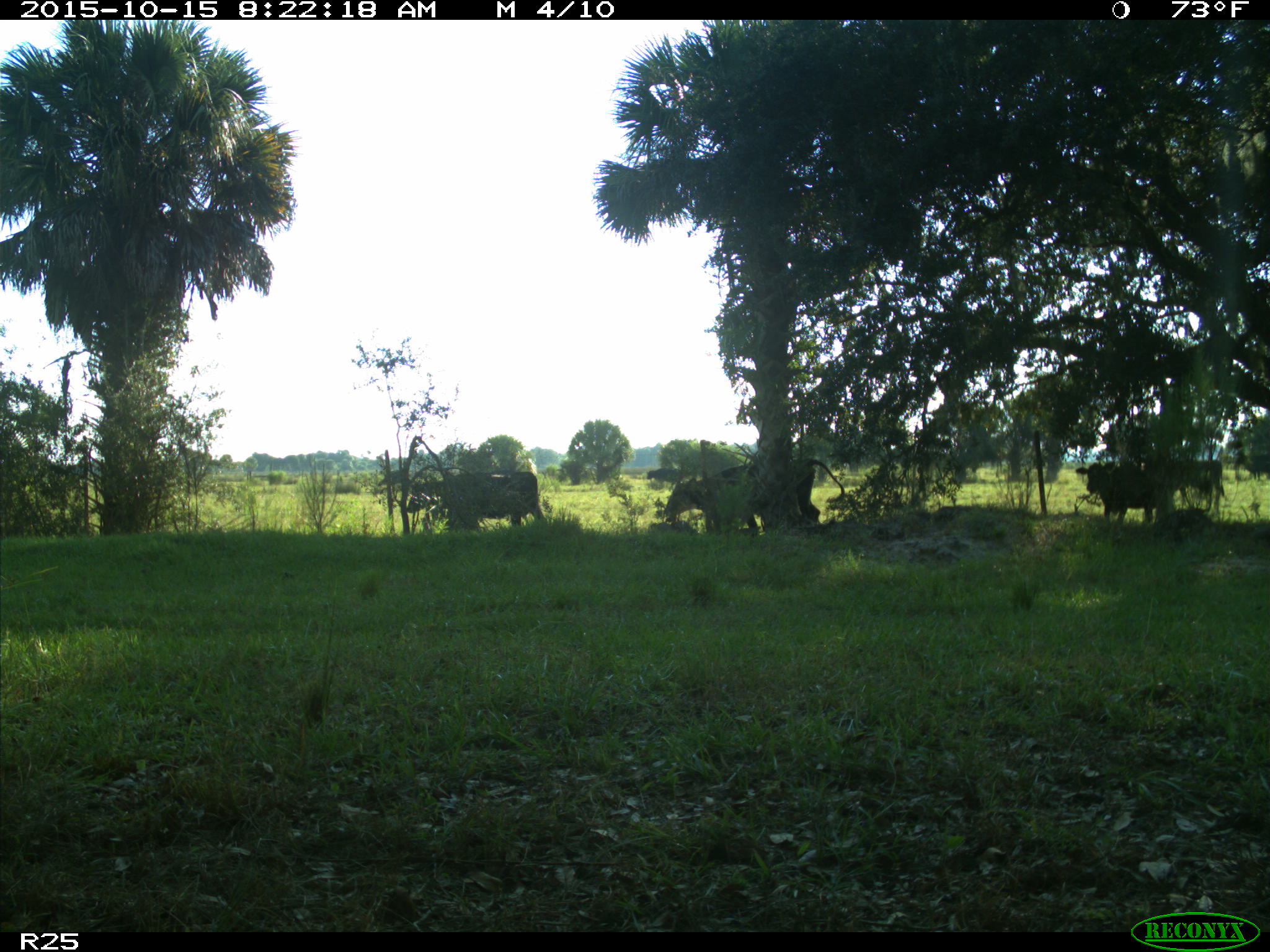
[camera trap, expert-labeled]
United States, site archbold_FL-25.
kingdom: Animalia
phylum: Chordata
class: Mammalia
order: Artiodactyla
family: Bovidae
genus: Bos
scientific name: Bos taurus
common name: domestic cow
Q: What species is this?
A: Bos taurus (domestic cow).